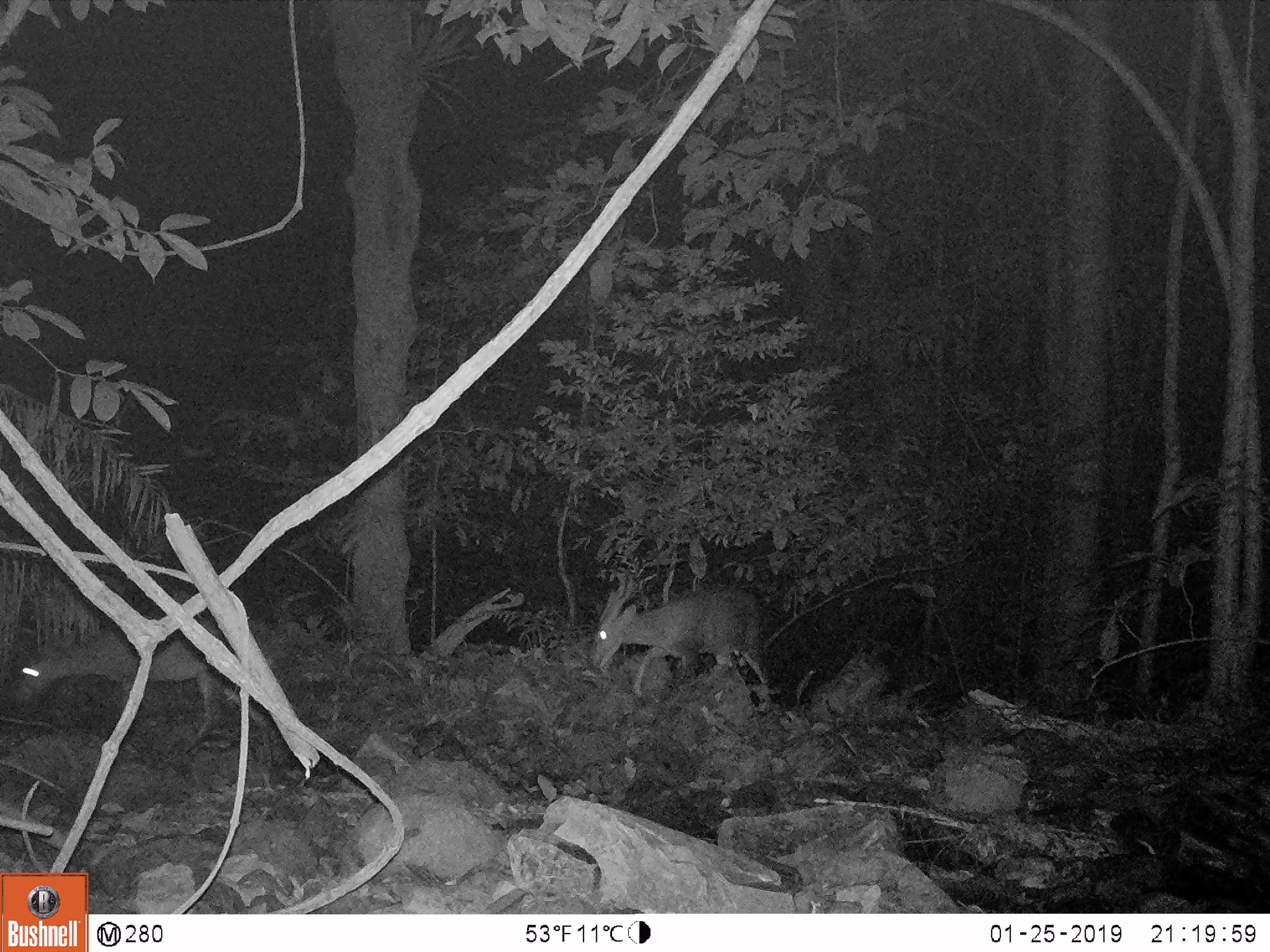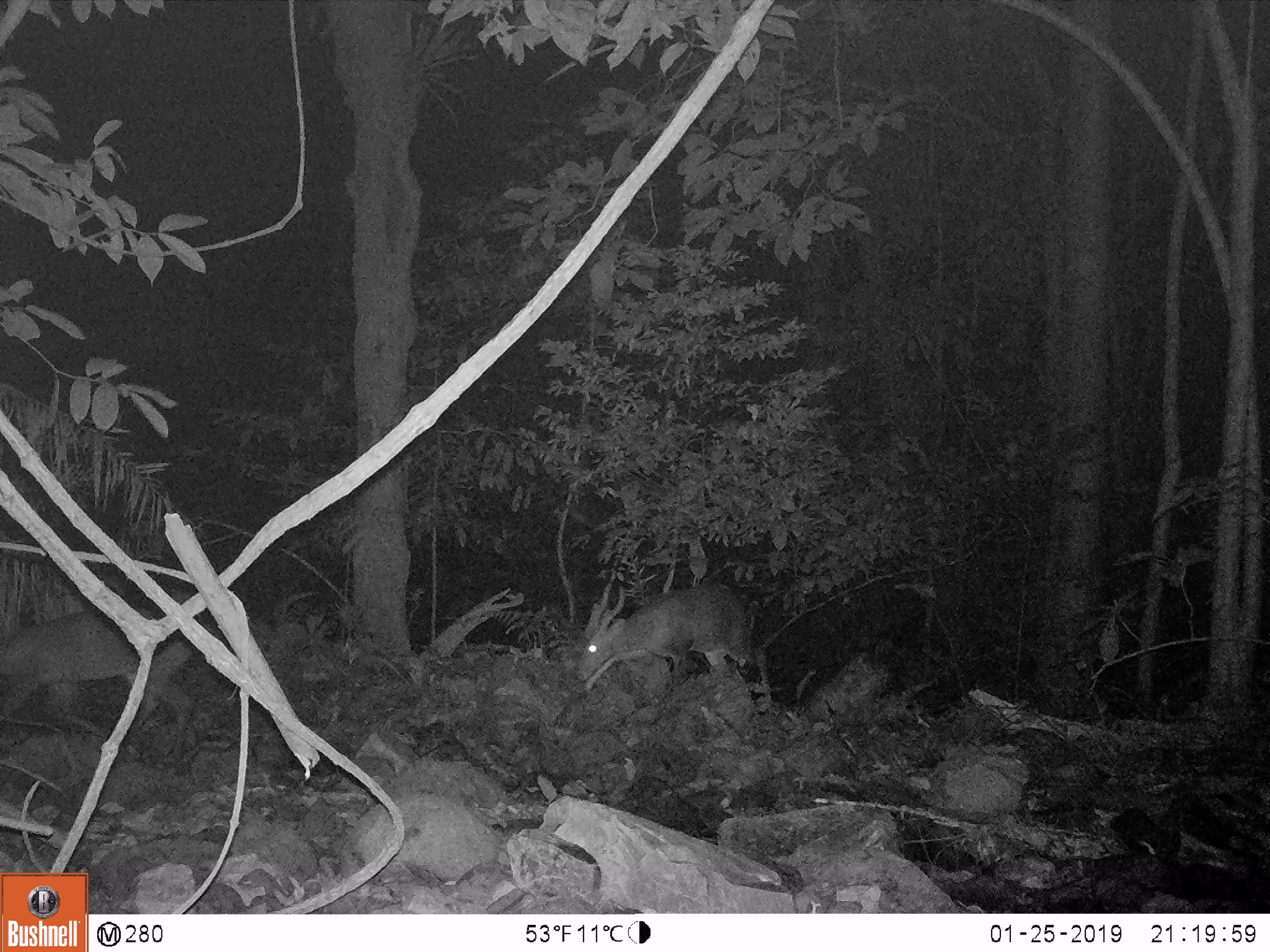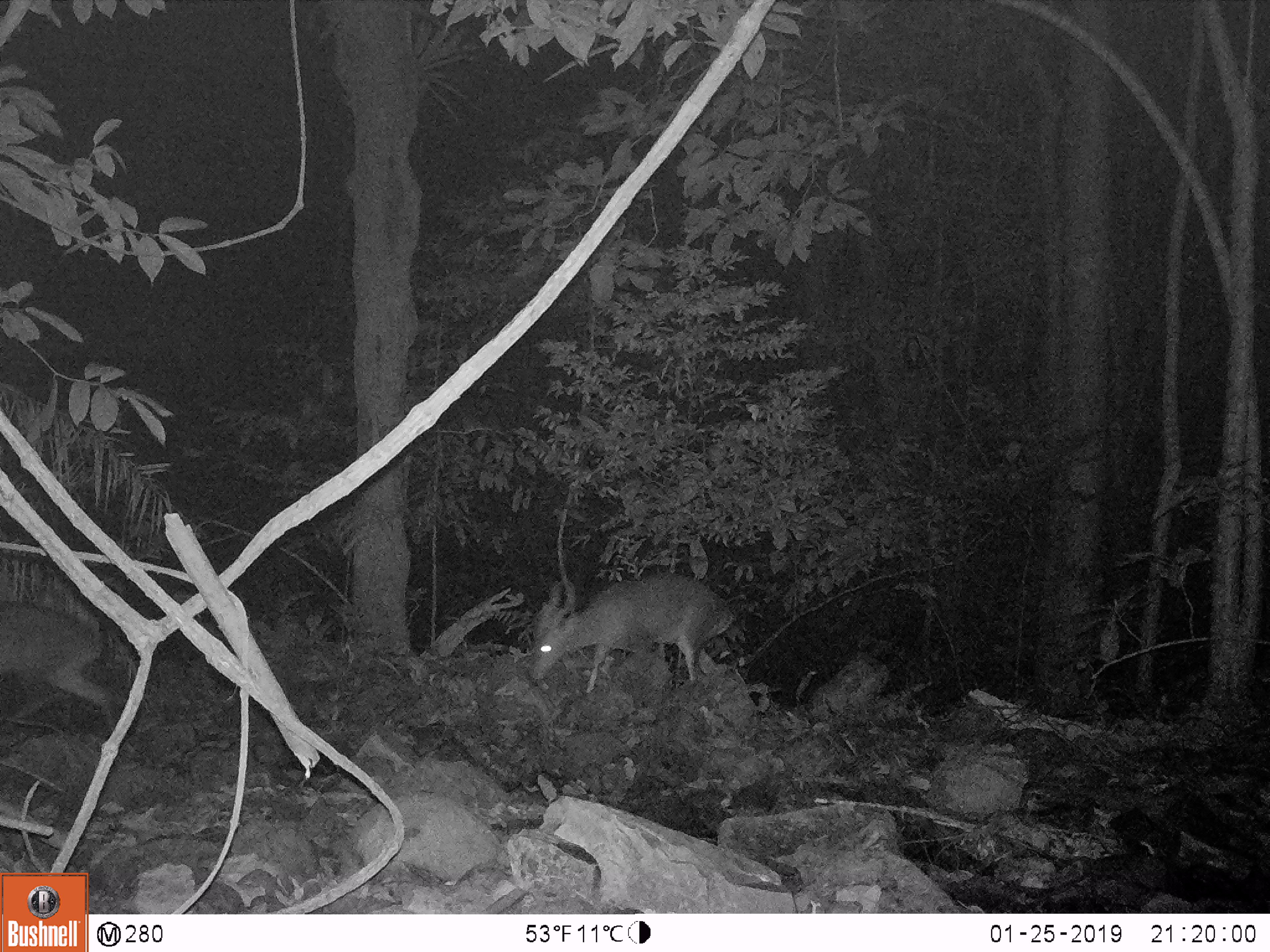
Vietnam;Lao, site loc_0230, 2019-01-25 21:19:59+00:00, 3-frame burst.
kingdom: Animalia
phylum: Chordata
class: Mammalia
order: Artiodactyla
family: Cervidae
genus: Muntiacus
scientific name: Muntiacus vuquangensis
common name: large-antlered muntjac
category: large antlered muntjac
Large antlered muntjac (large-antlered muntjac) (Muntiacus vuquangensis). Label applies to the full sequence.